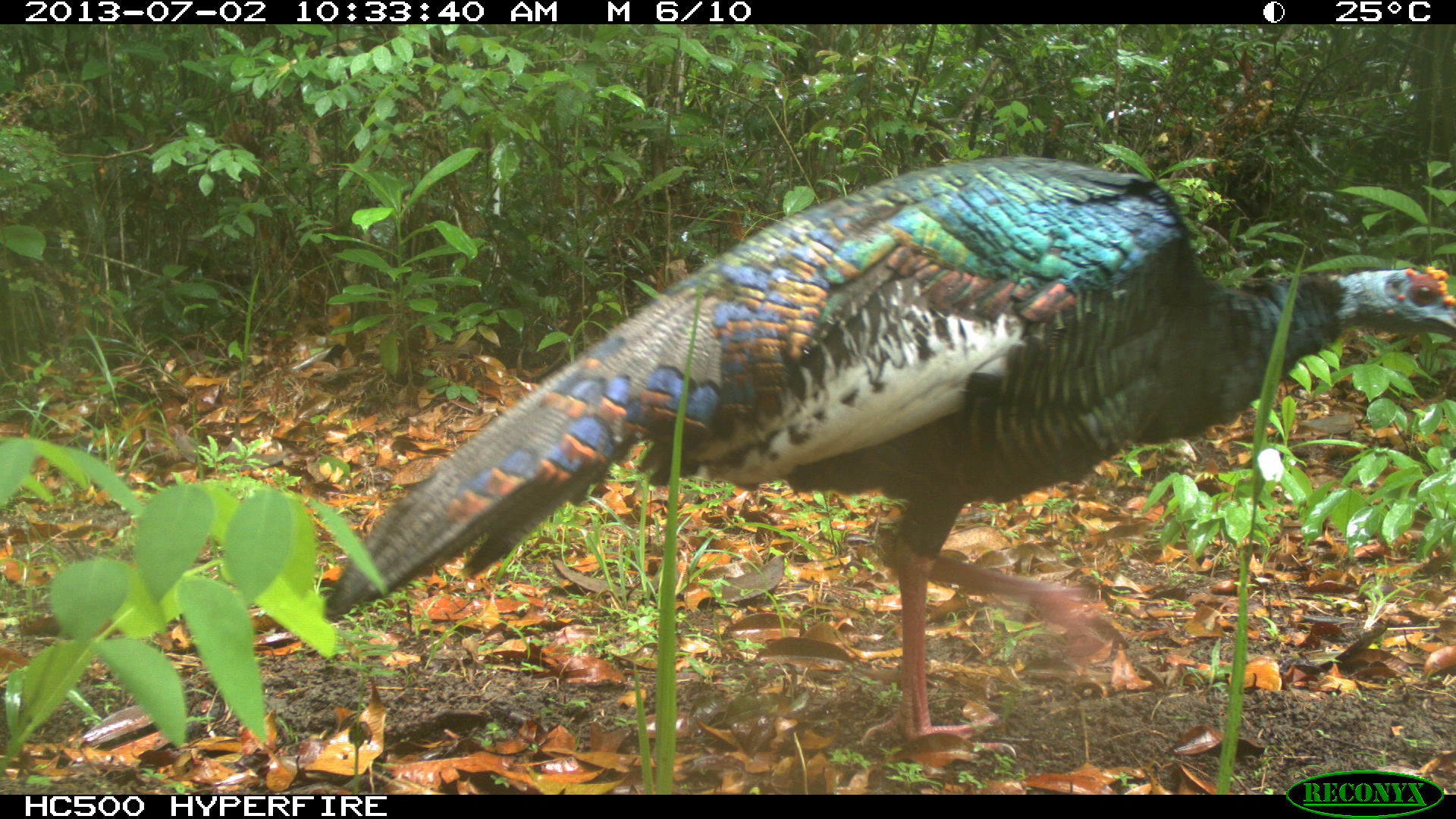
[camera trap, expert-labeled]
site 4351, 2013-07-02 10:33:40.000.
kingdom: Animalia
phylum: Chordata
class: Aves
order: Galliformes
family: Phasianidae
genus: Meleagris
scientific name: Meleagris ocellata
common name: ocellated turkey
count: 1